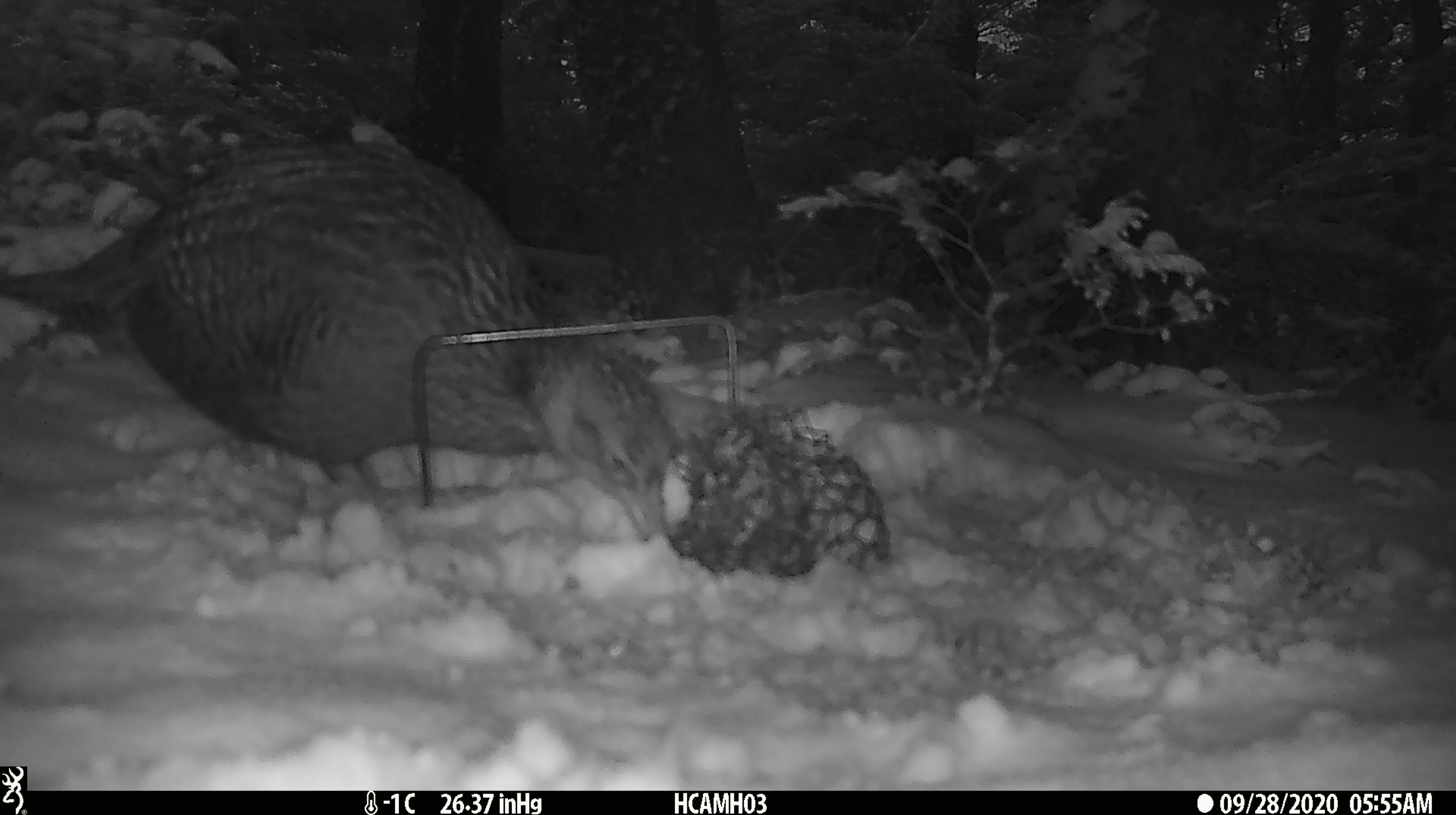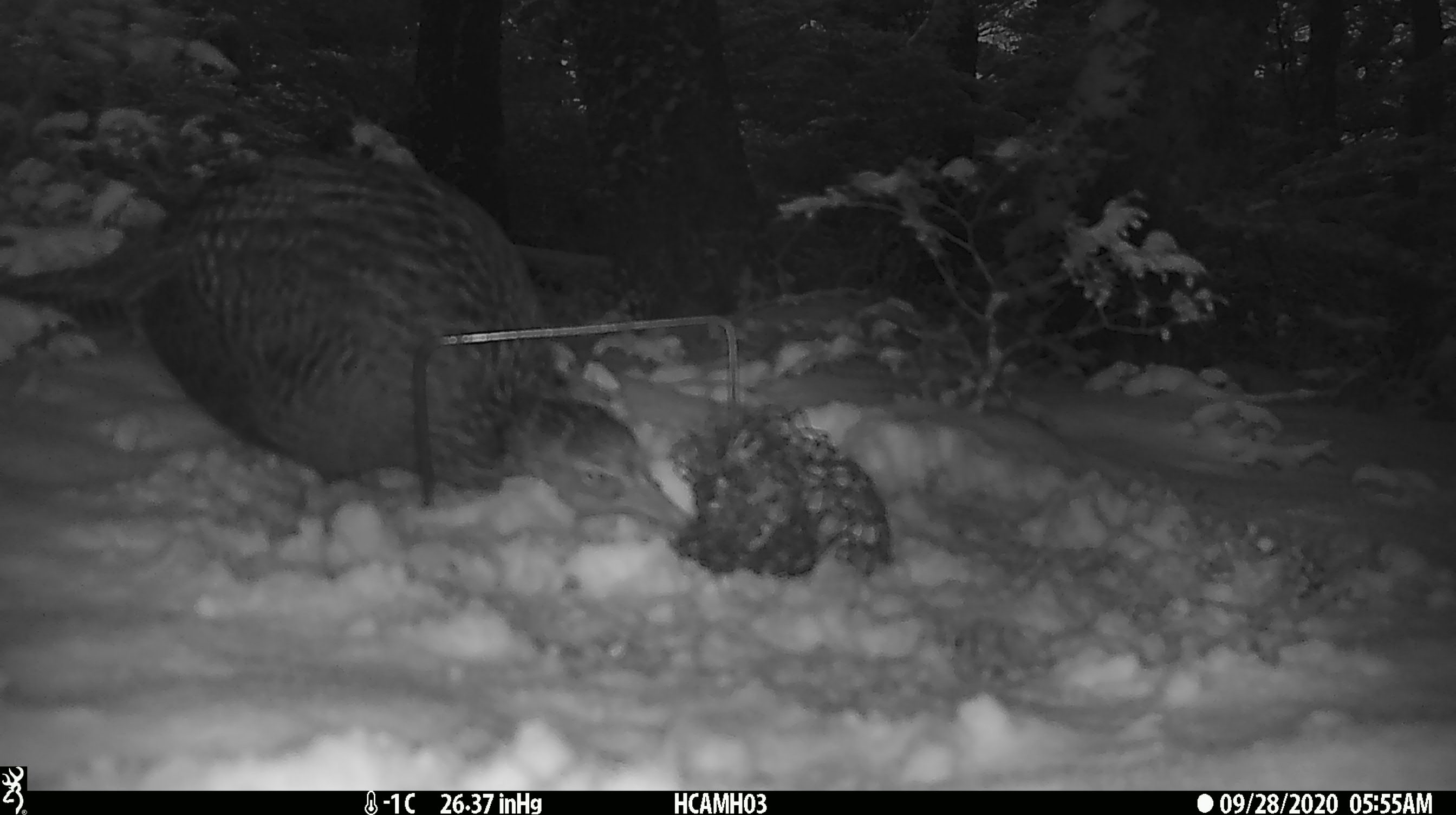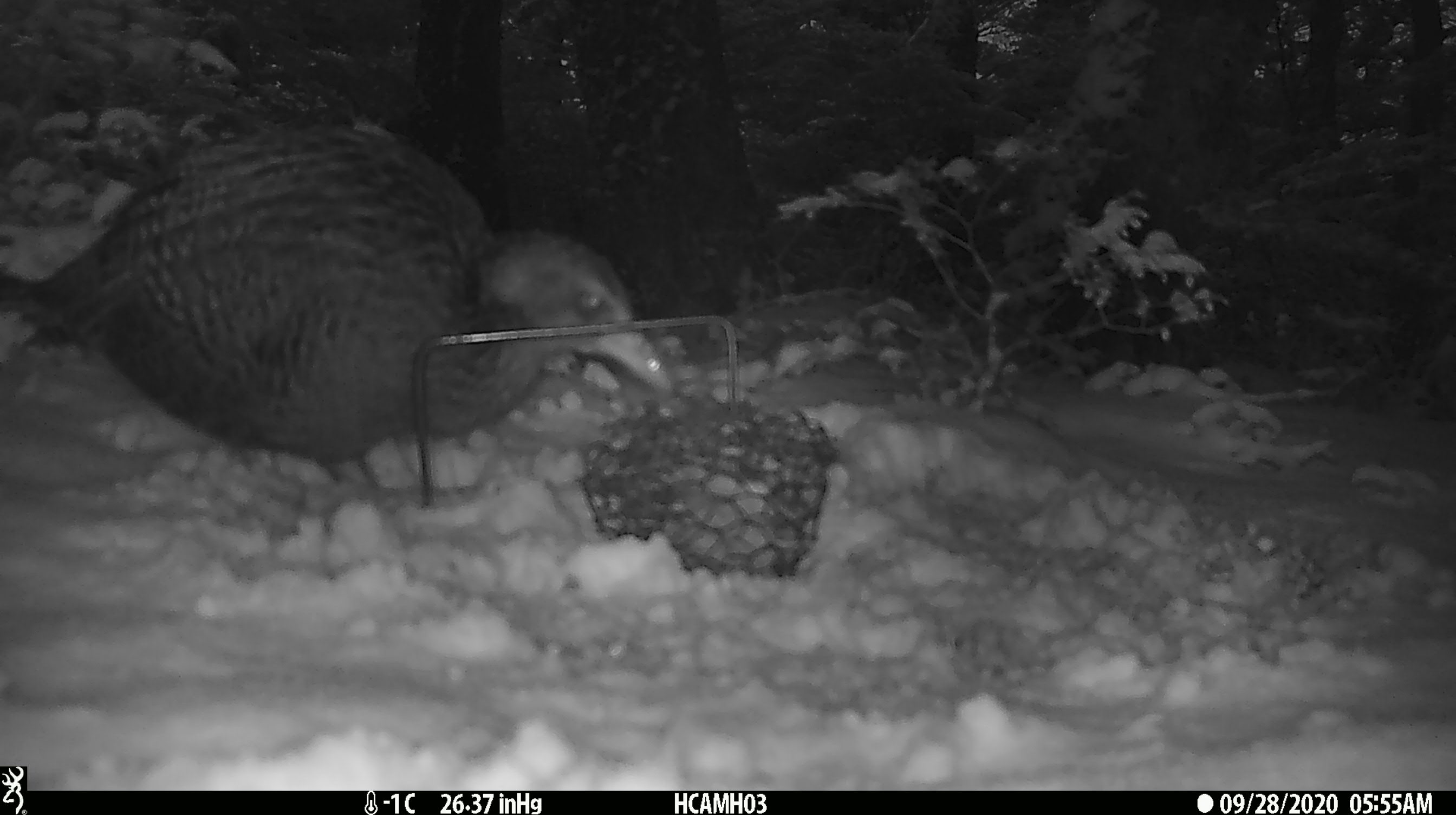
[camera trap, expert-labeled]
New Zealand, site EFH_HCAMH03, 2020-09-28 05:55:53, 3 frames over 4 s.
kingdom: Animalia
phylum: Chordata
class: Aves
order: Gruiformes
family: Rallidae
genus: Gallirallus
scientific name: Gallirallus australis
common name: weka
Weka (Gallirallus australis).